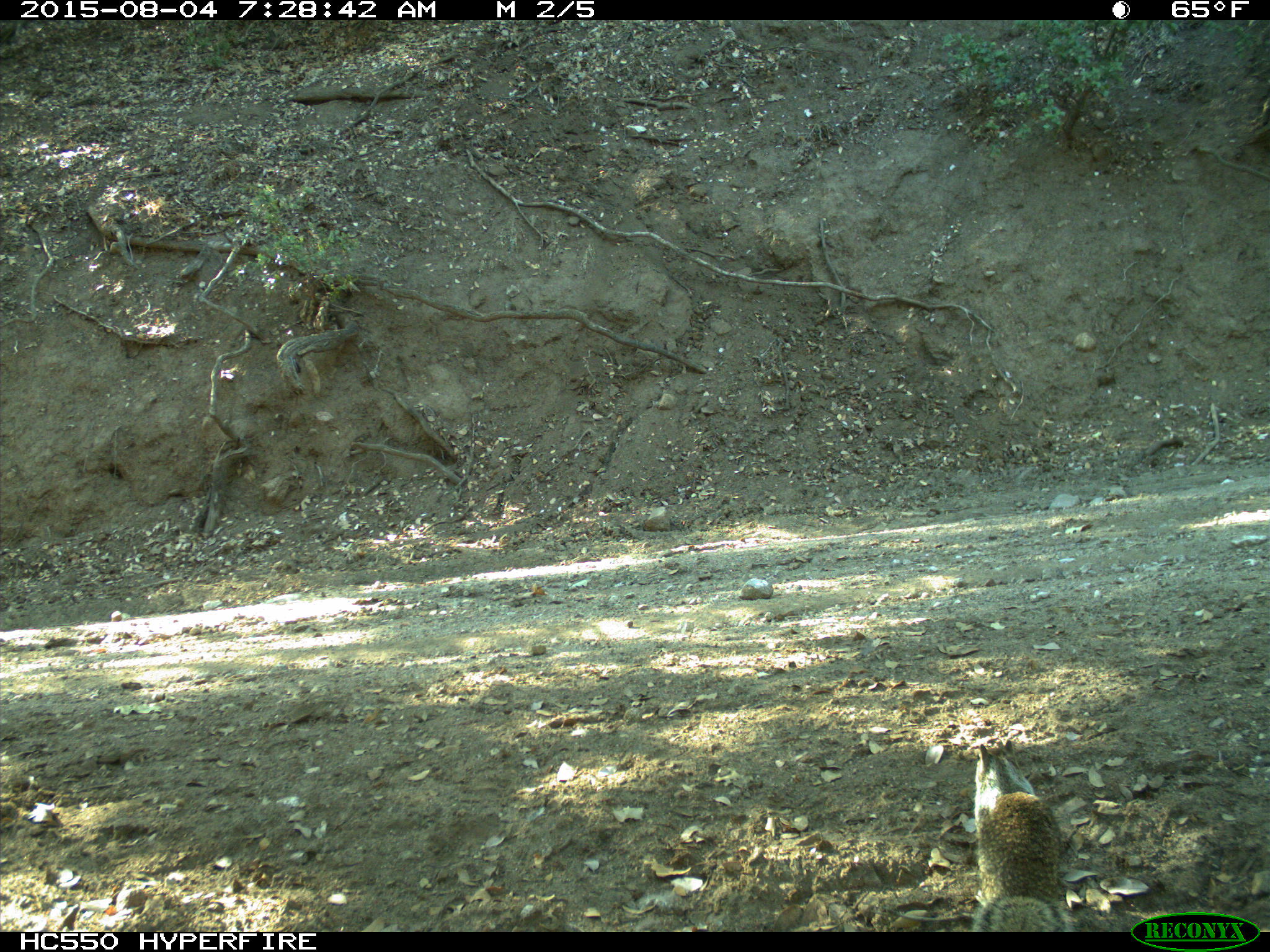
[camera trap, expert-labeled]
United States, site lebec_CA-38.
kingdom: Animalia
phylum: Chordata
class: Mammalia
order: Rodentia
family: Sciuridae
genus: Otospermophilus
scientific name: Otospermophilus beecheyi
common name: california ground squirrel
Otospermophilus beecheyi (california ground squirrel).